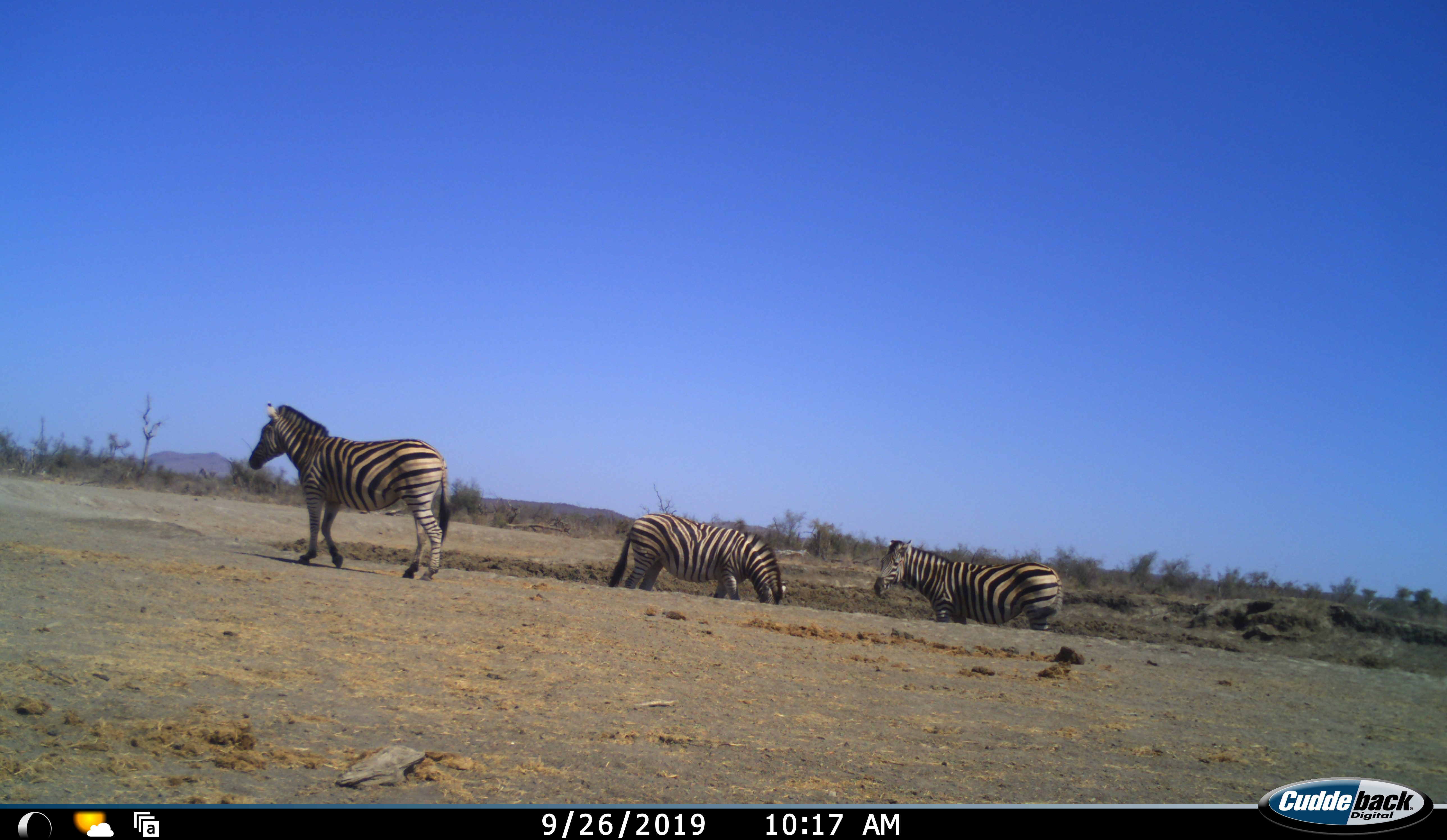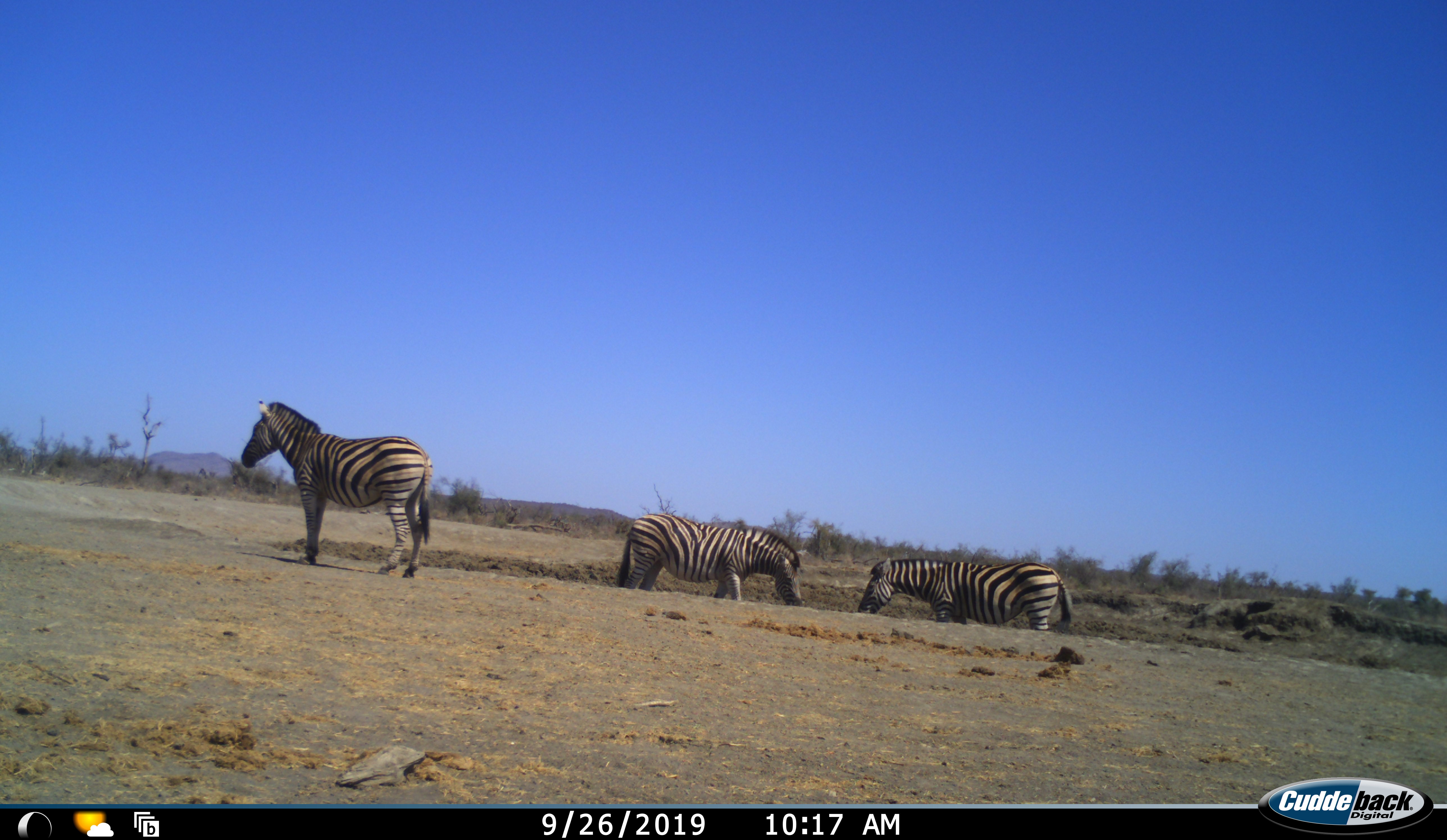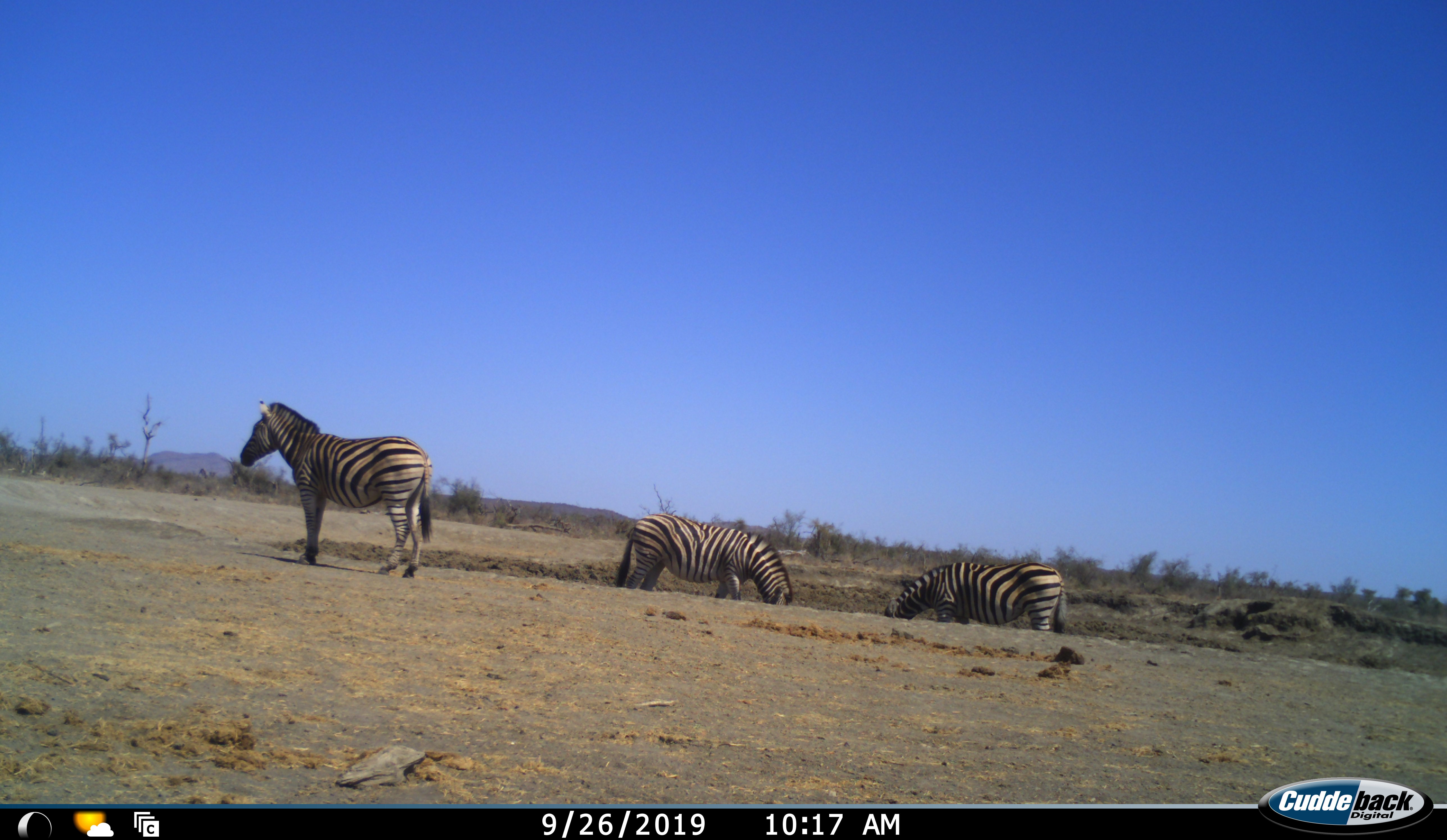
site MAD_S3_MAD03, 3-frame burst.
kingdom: Animalia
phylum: Chordata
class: Mammalia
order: Perissodactyla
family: Equidae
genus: Equus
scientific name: Equus quagga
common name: plains zebra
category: zebraplains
Zebraplains (plains zebra) (Equus quagga), count 3. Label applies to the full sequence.